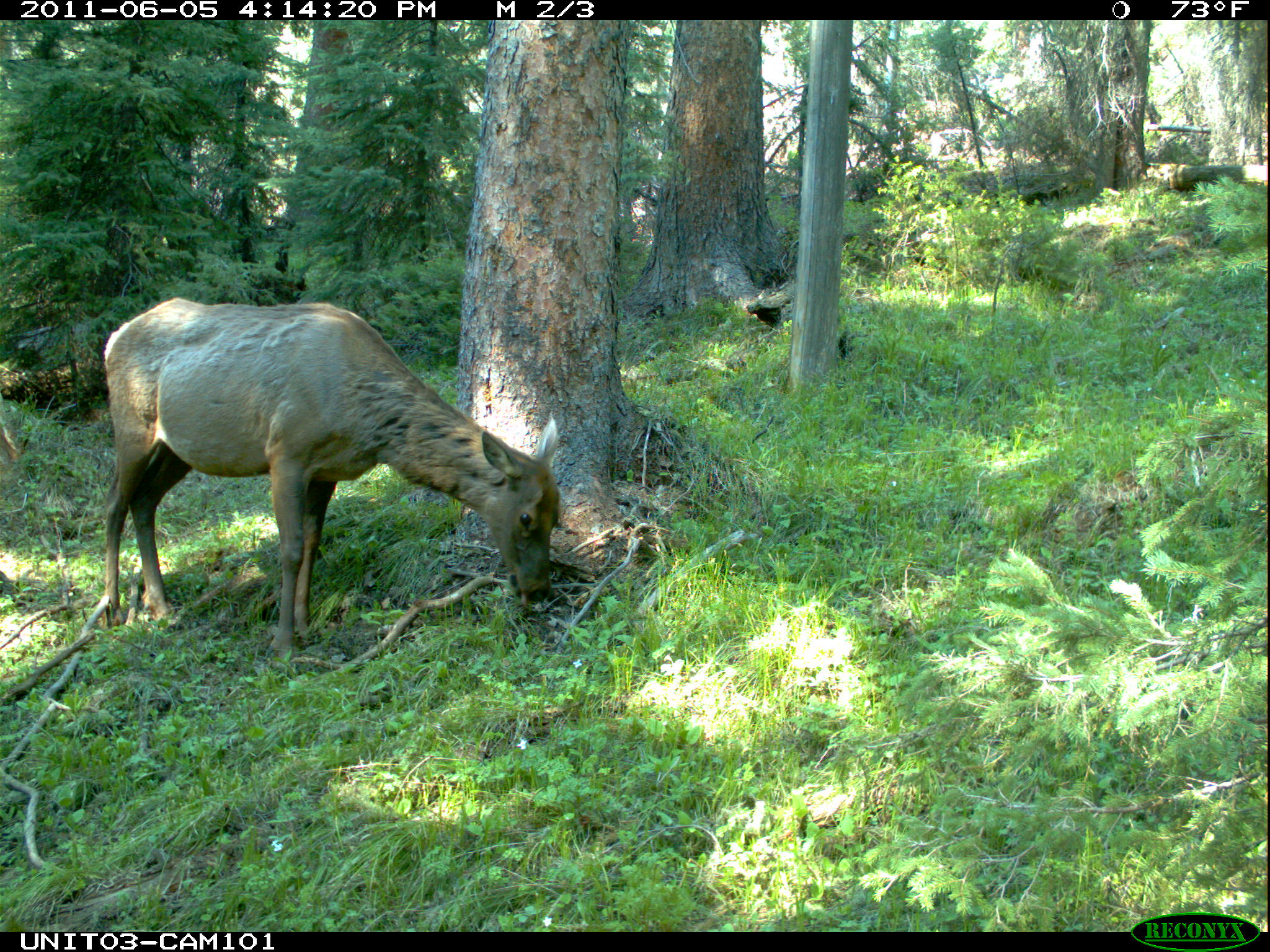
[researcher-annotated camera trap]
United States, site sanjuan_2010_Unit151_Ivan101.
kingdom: Animalia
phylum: Chordata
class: Mammalia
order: Artiodactyla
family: Cervidae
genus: Cervus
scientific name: Cervus elaphus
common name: red deer